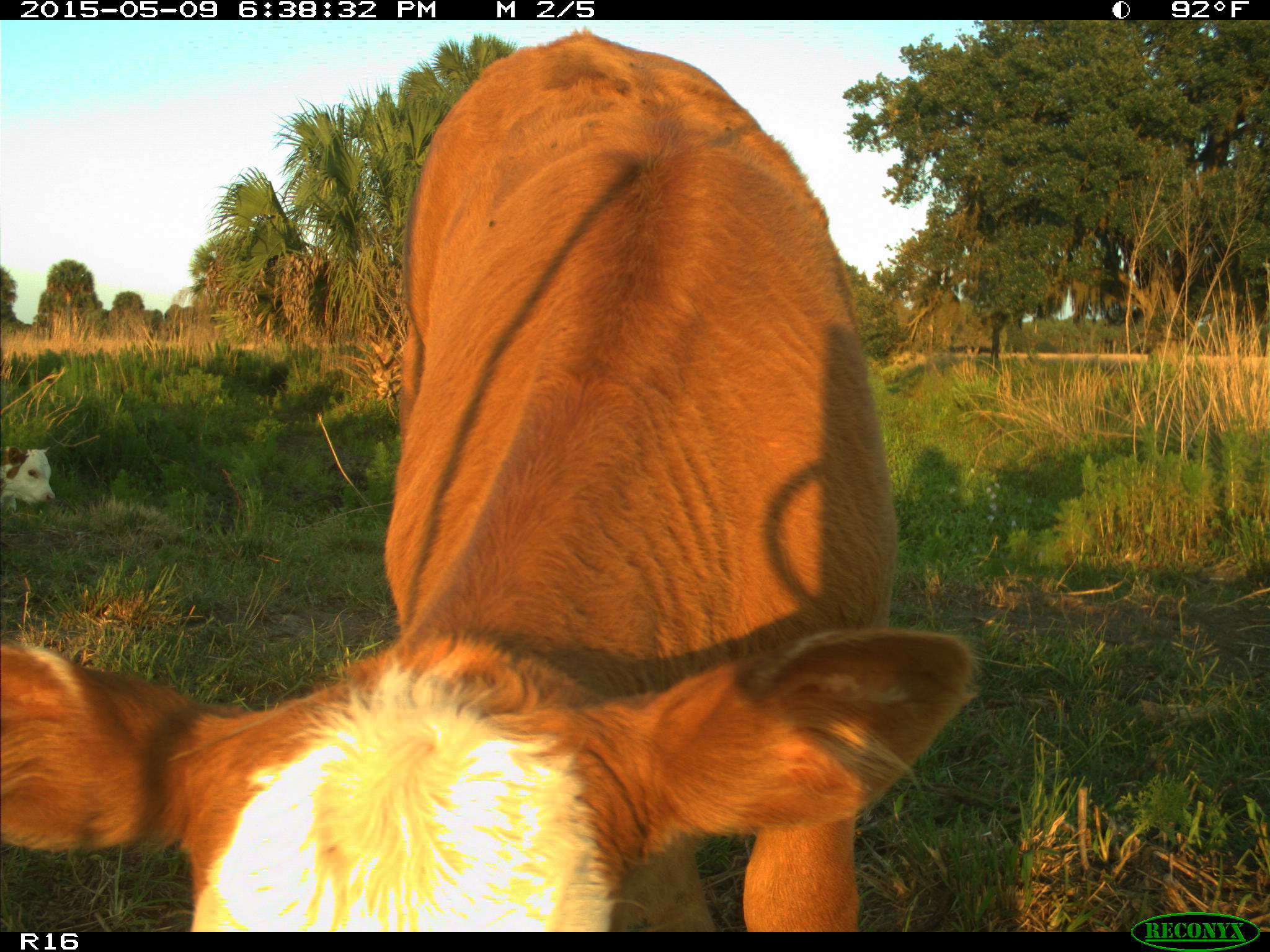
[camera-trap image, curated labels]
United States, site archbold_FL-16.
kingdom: Animalia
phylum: Chordata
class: Mammalia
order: Artiodactyla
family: Bovidae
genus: Bos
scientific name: Bos taurus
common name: domestic cow